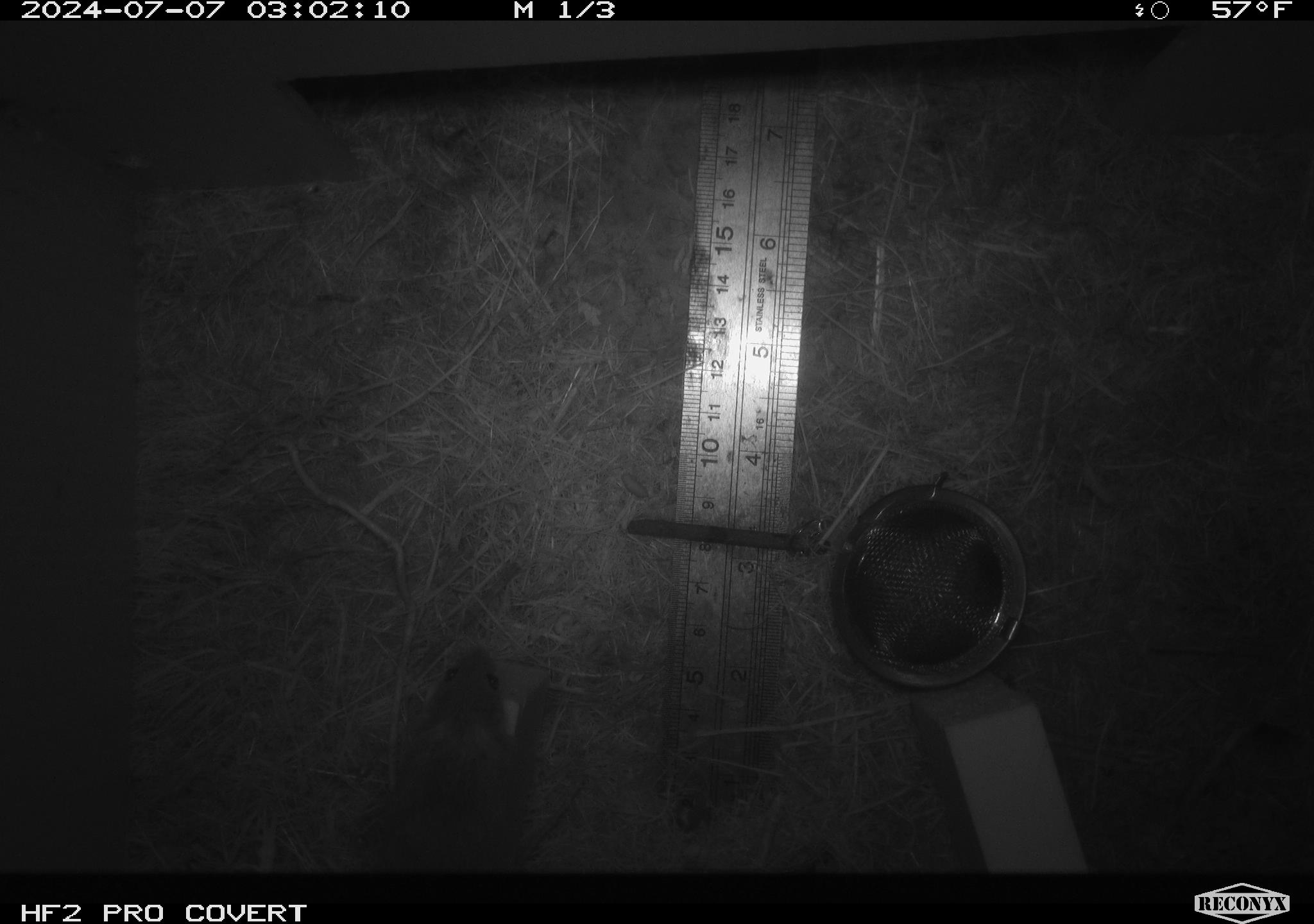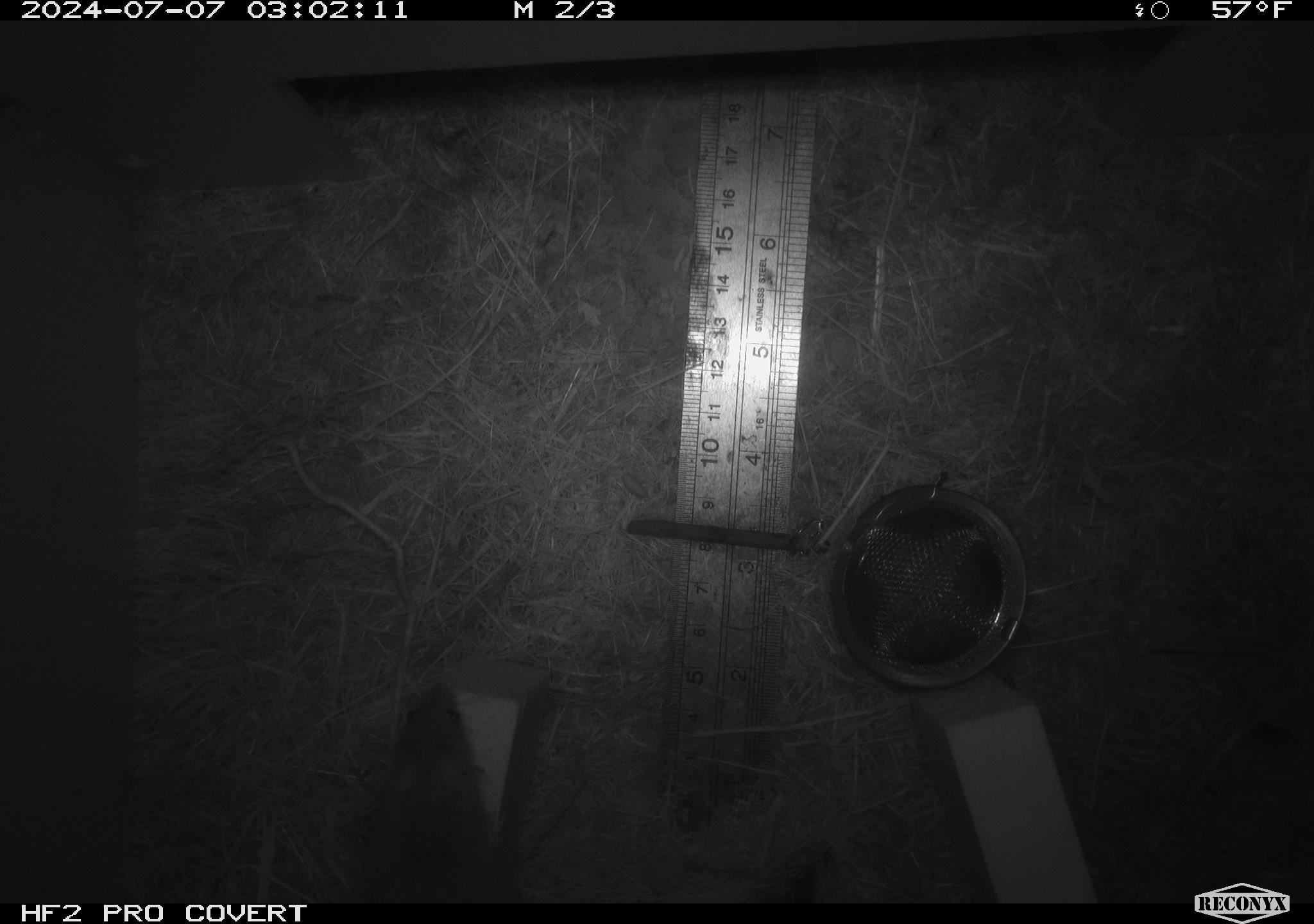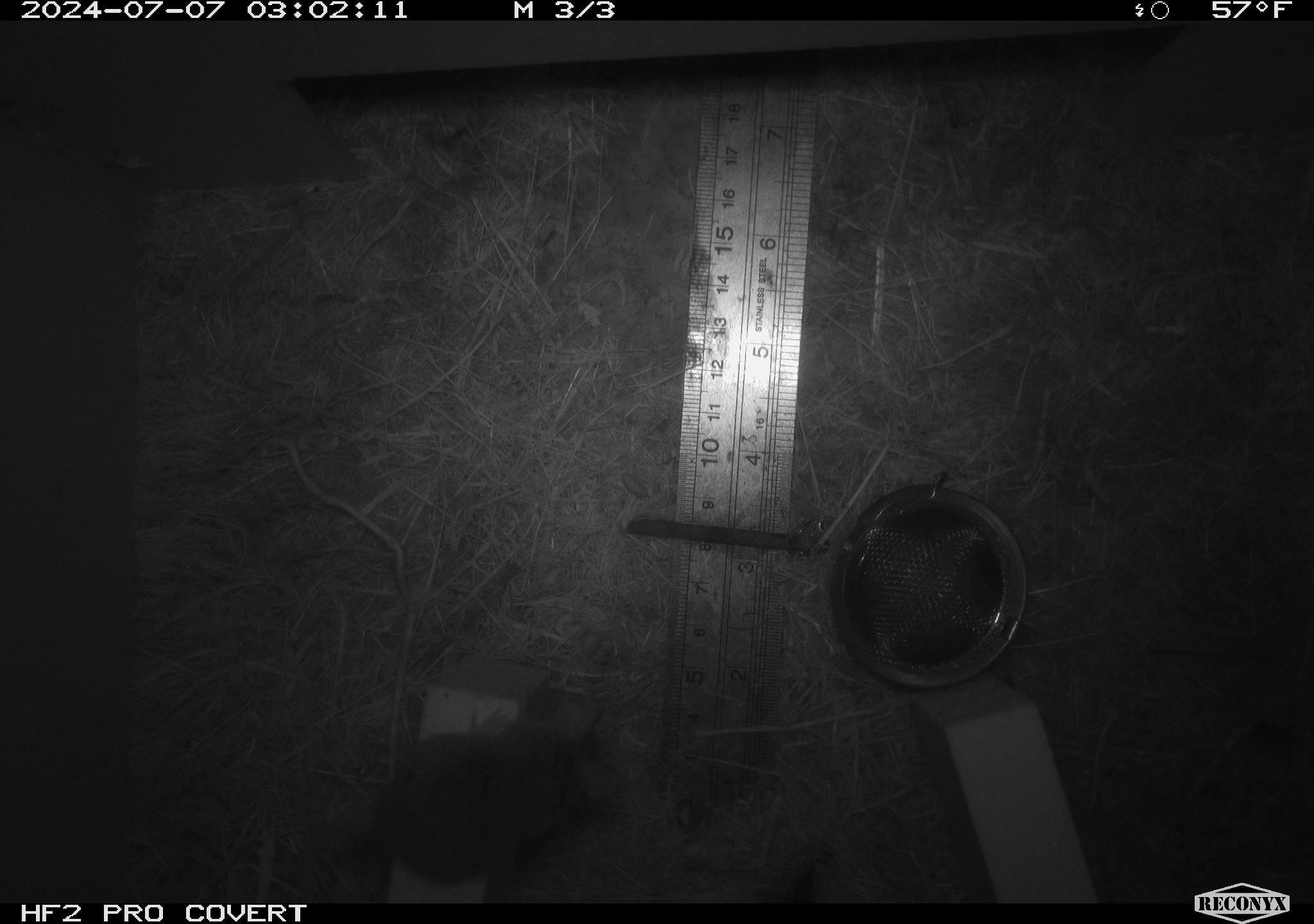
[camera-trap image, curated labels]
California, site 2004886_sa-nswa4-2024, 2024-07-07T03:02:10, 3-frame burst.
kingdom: Animalia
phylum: Chordata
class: Mammalia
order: Rodentia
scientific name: Rodentia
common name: mouse species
Mouse species (Rodentia).